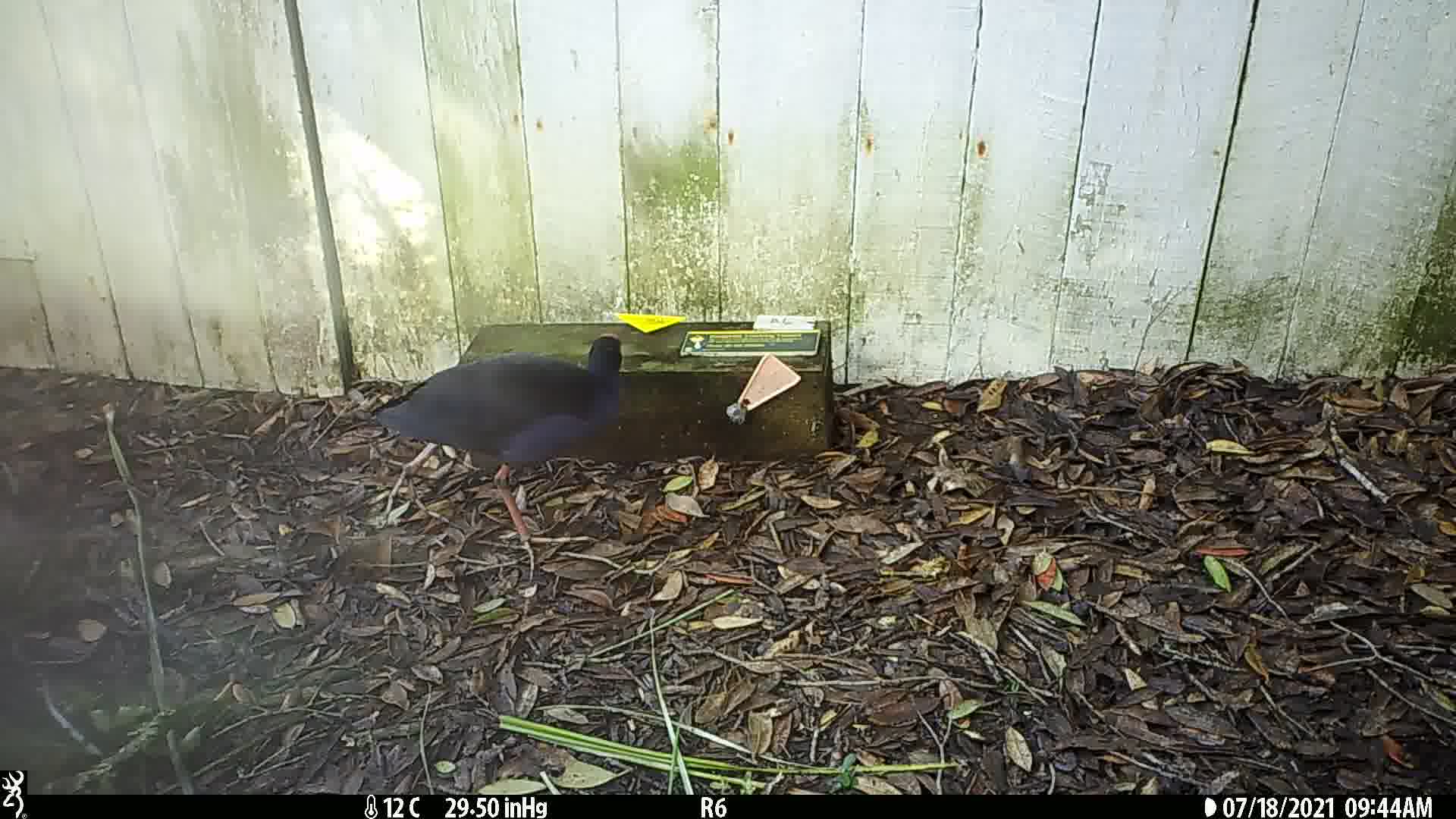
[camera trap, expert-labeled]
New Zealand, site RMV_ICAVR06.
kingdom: Animalia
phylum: Chordata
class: Aves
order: Gruiformes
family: Rallidae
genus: Porphyrio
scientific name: Porphyrio melanotus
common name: australasian swamphen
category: pukeko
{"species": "pukeko (australasian swamphen) (Porphyrio melanotus)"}